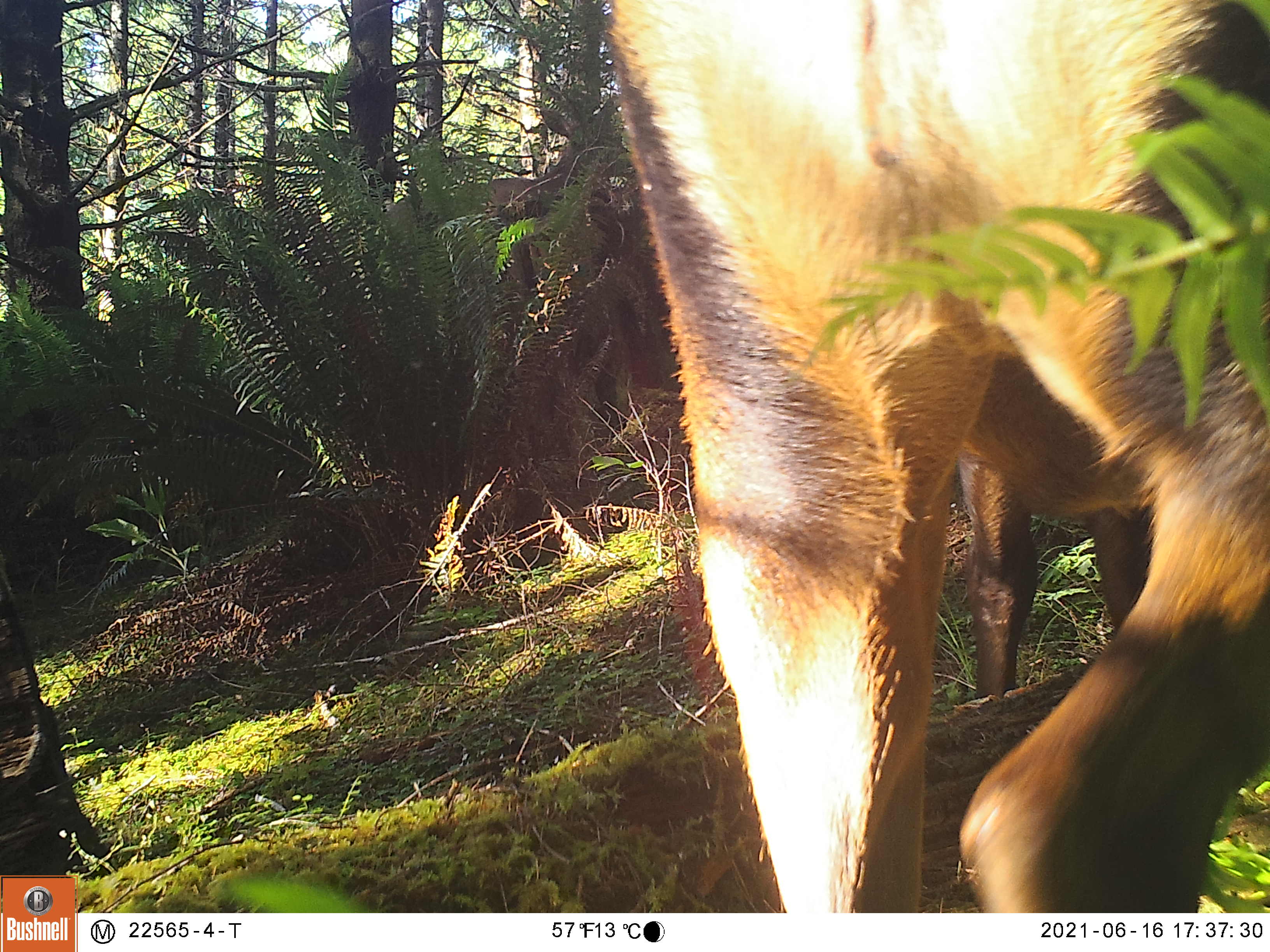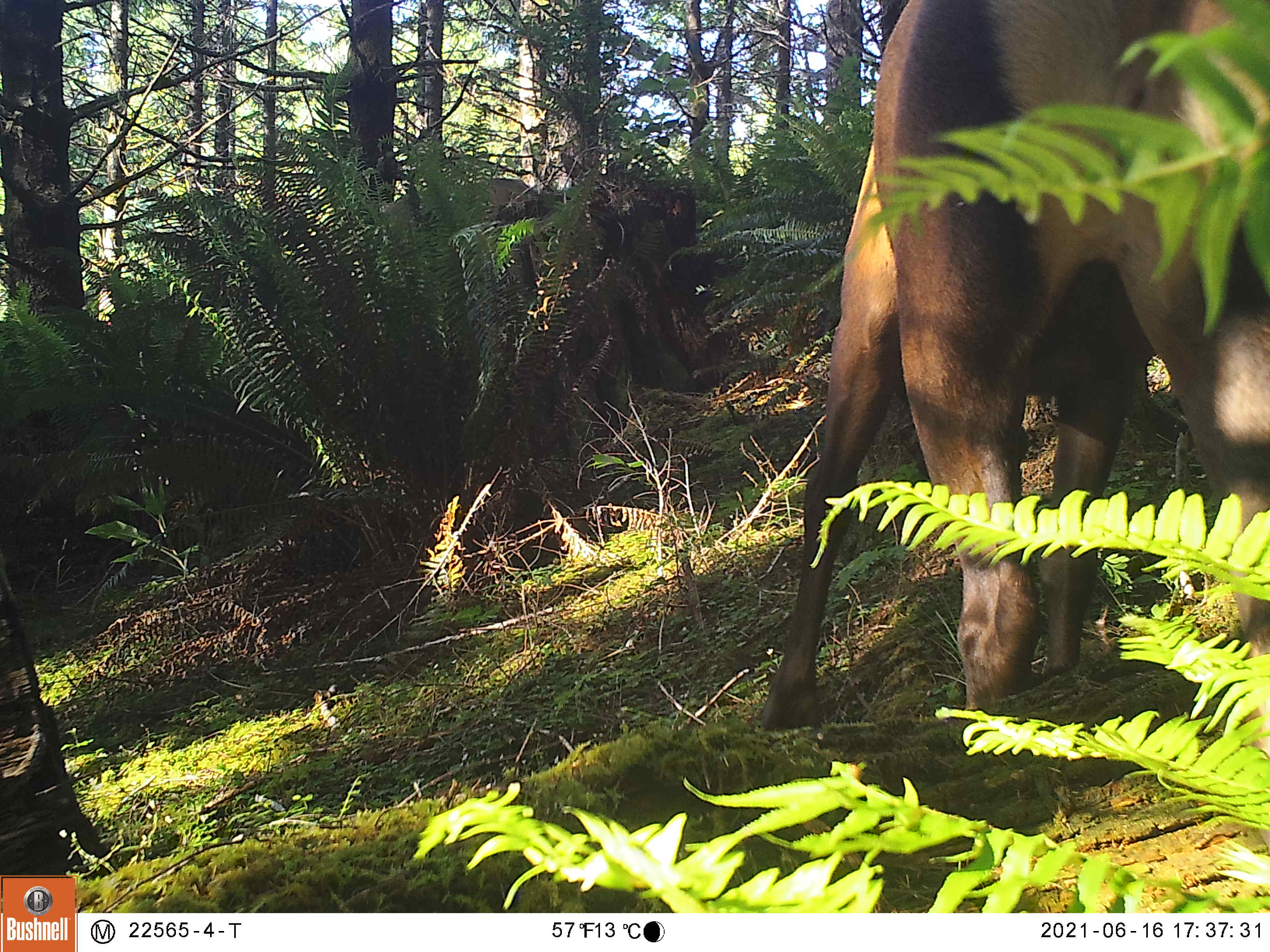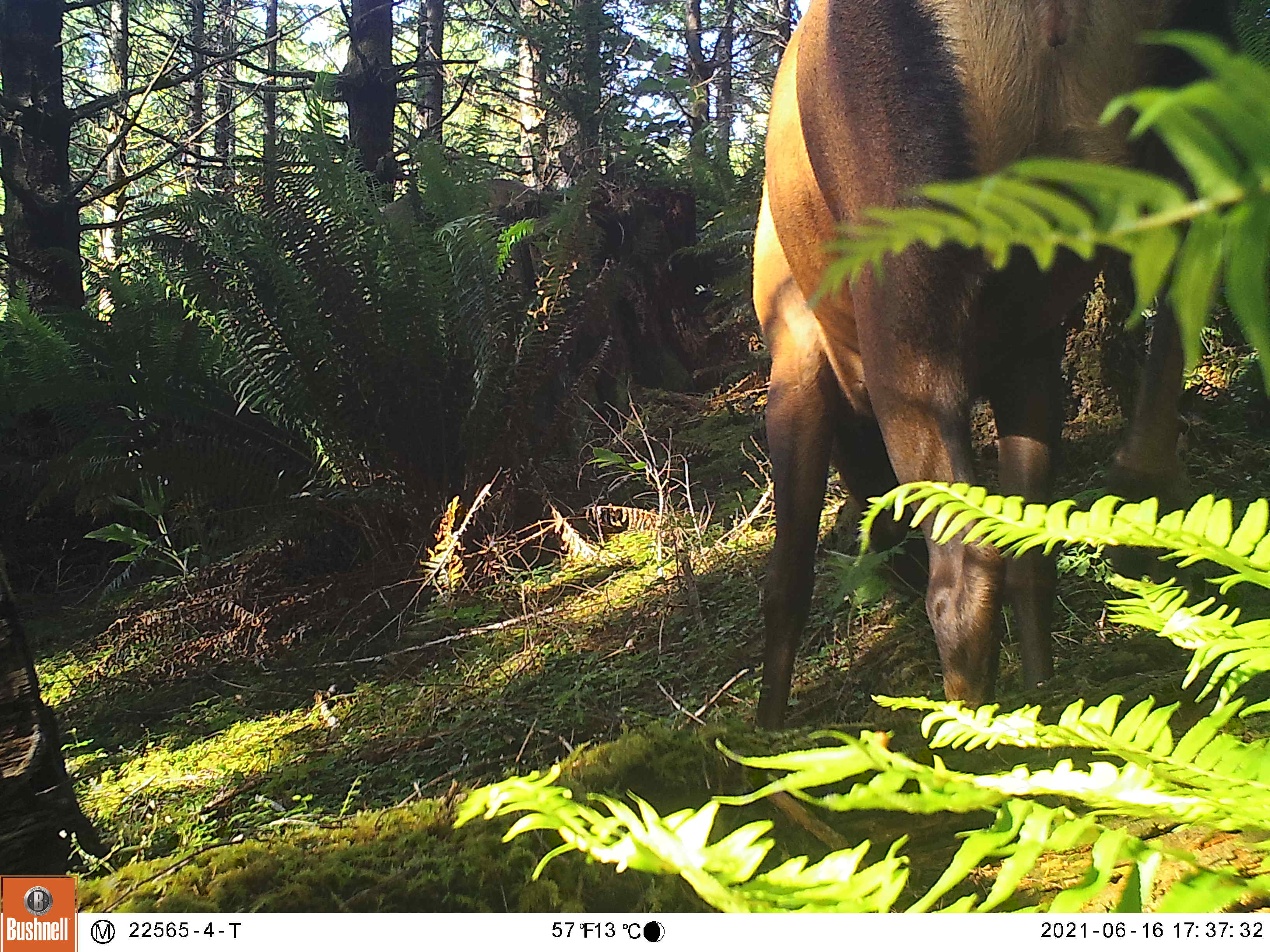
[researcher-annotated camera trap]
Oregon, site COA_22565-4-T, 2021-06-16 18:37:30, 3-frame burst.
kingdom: Animalia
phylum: Chordata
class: Mammalia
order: Artiodactyla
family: Cervidae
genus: Cervus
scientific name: Cervus canadensis roosevelti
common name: roosevelt elk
Roosevelt elk (Cervus canadensis roosevelti).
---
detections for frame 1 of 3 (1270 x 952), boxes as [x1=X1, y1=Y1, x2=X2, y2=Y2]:
roosevelt elk: [x1=584, y1=13, x2=1249, y2=896]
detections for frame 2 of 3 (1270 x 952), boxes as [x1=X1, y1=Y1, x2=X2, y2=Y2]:
roosevelt elk: [x1=728, y1=11, x2=1213, y2=743]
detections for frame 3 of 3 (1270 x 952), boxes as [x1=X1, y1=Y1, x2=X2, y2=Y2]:
roosevelt elk: [x1=712, y1=8, x2=1234, y2=740]